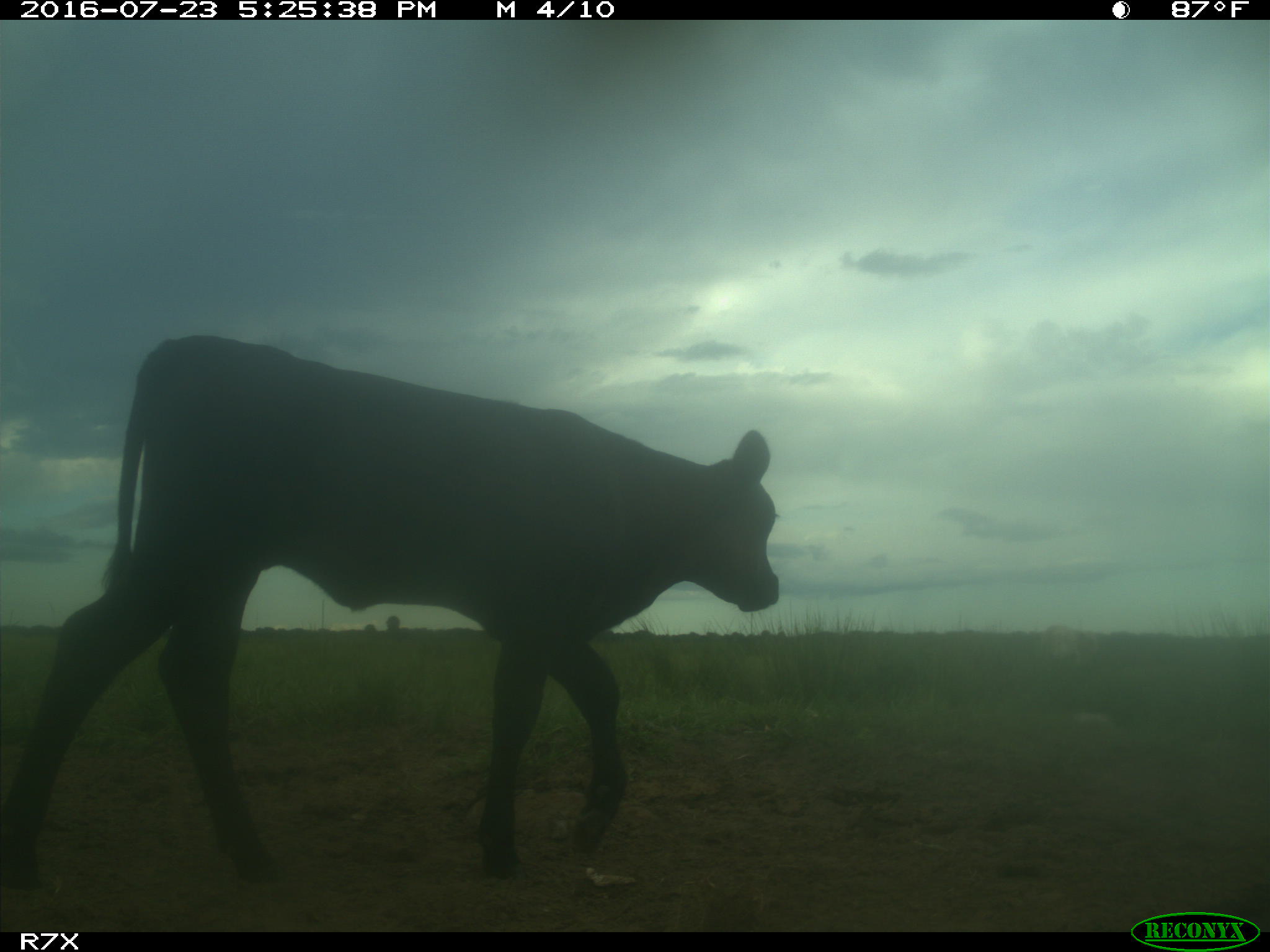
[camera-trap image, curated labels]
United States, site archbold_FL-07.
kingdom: Animalia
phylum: Chordata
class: Mammalia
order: Artiodactyla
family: Bovidae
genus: Bos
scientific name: Bos taurus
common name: domestic cow